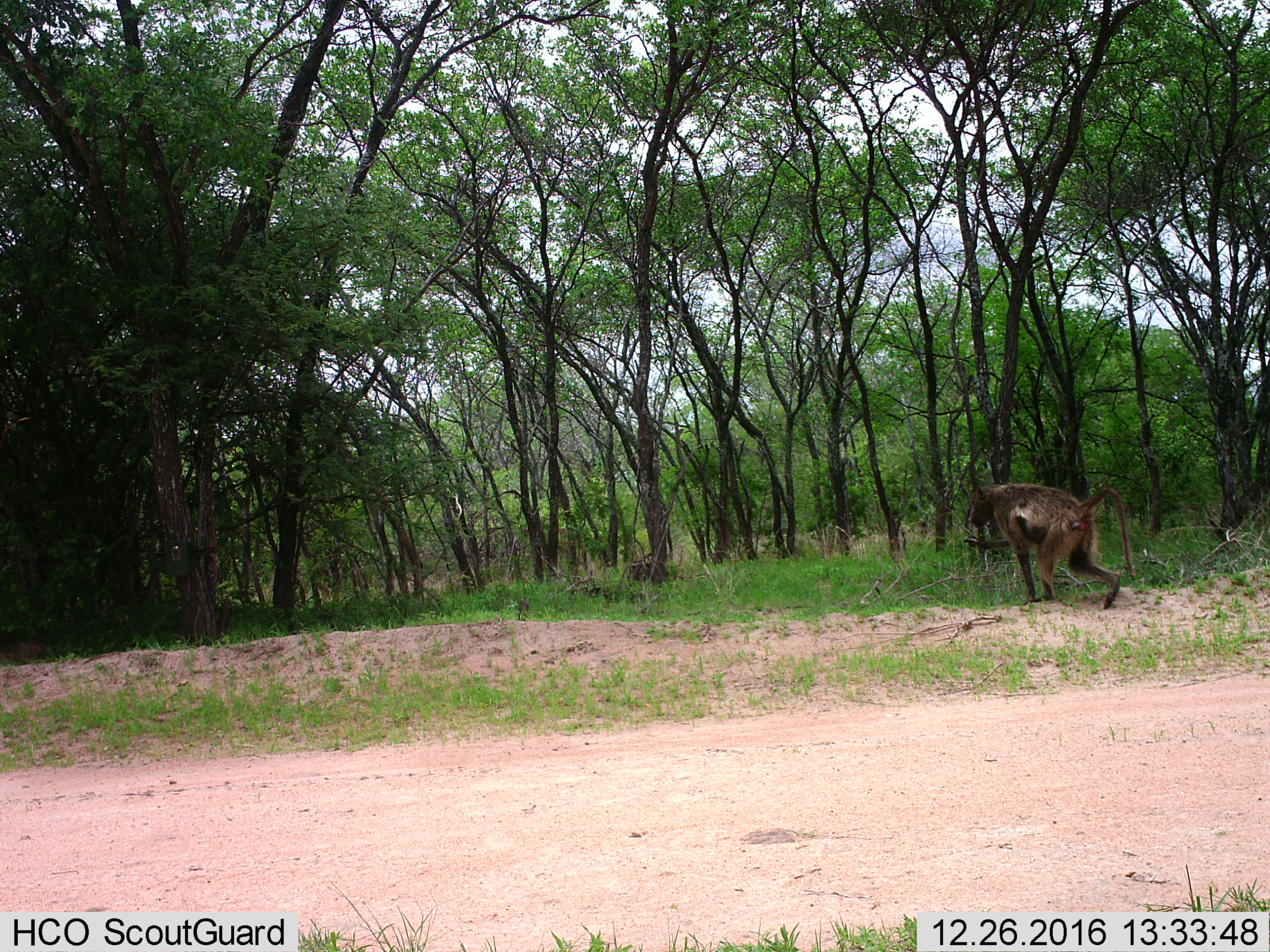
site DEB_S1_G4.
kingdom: Animalia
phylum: Chordata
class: Mammalia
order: Primates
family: Cercopithecidae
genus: Papio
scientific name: Papio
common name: baboon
Baboon (Papio), count 1. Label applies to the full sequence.